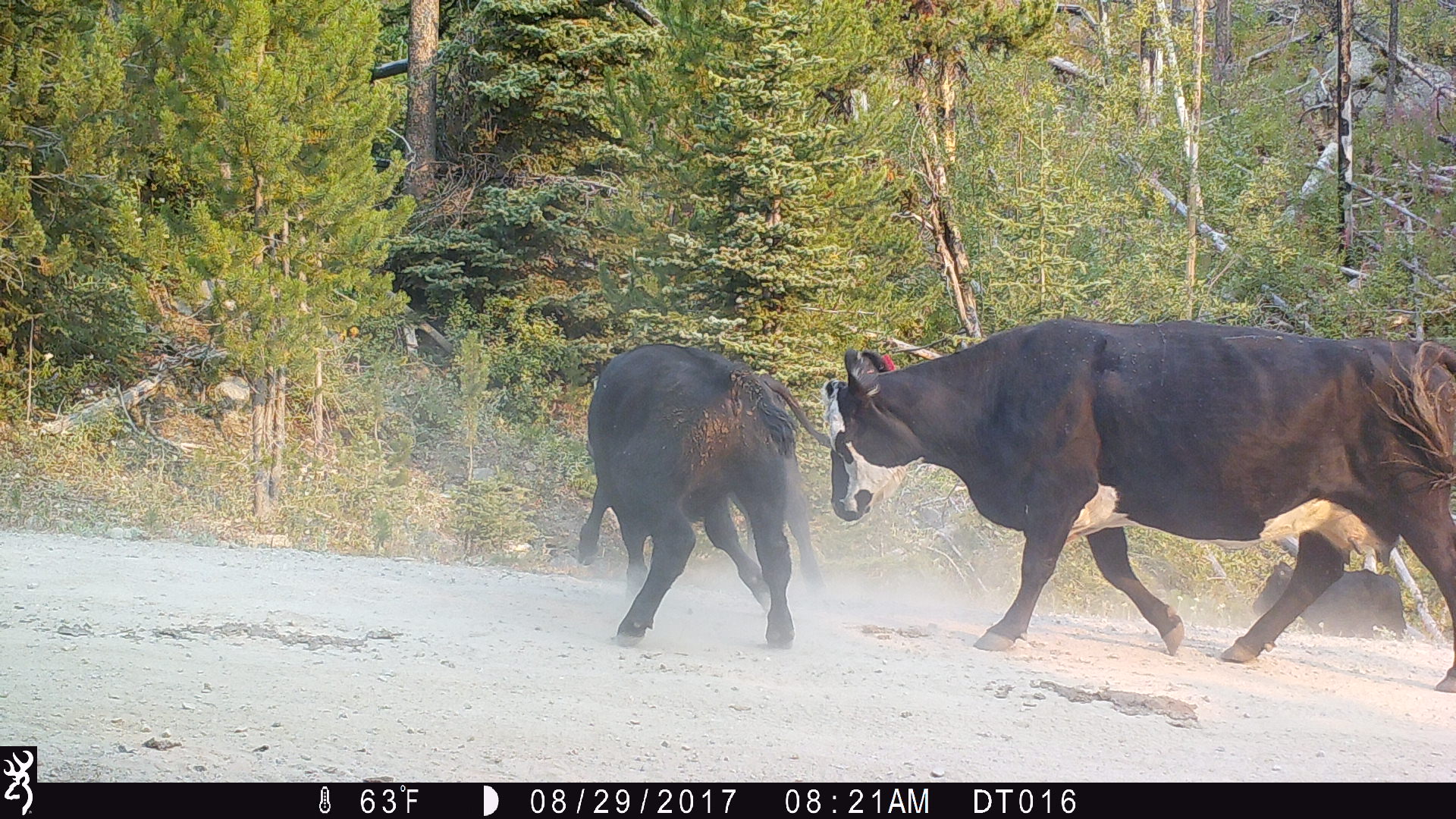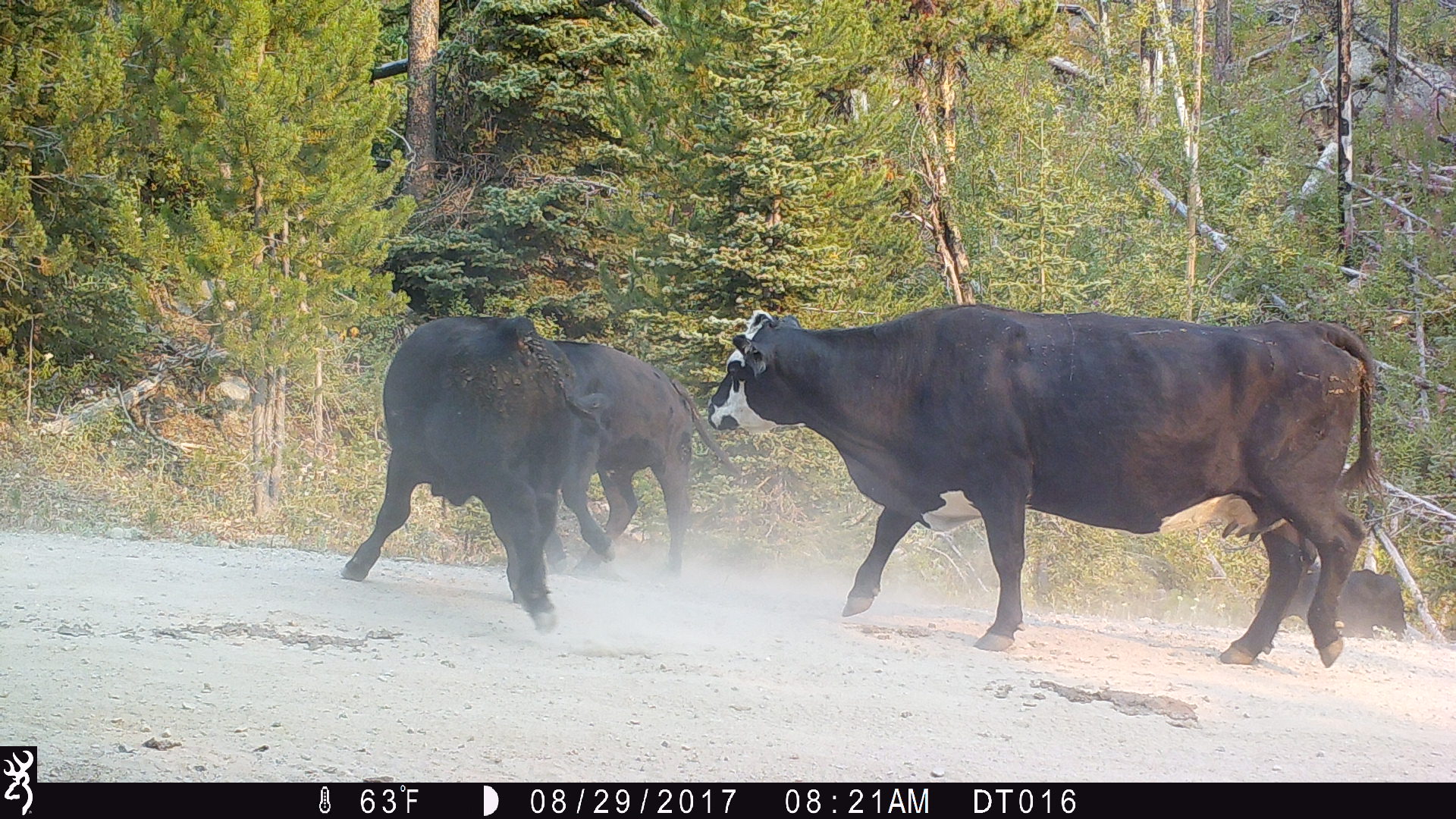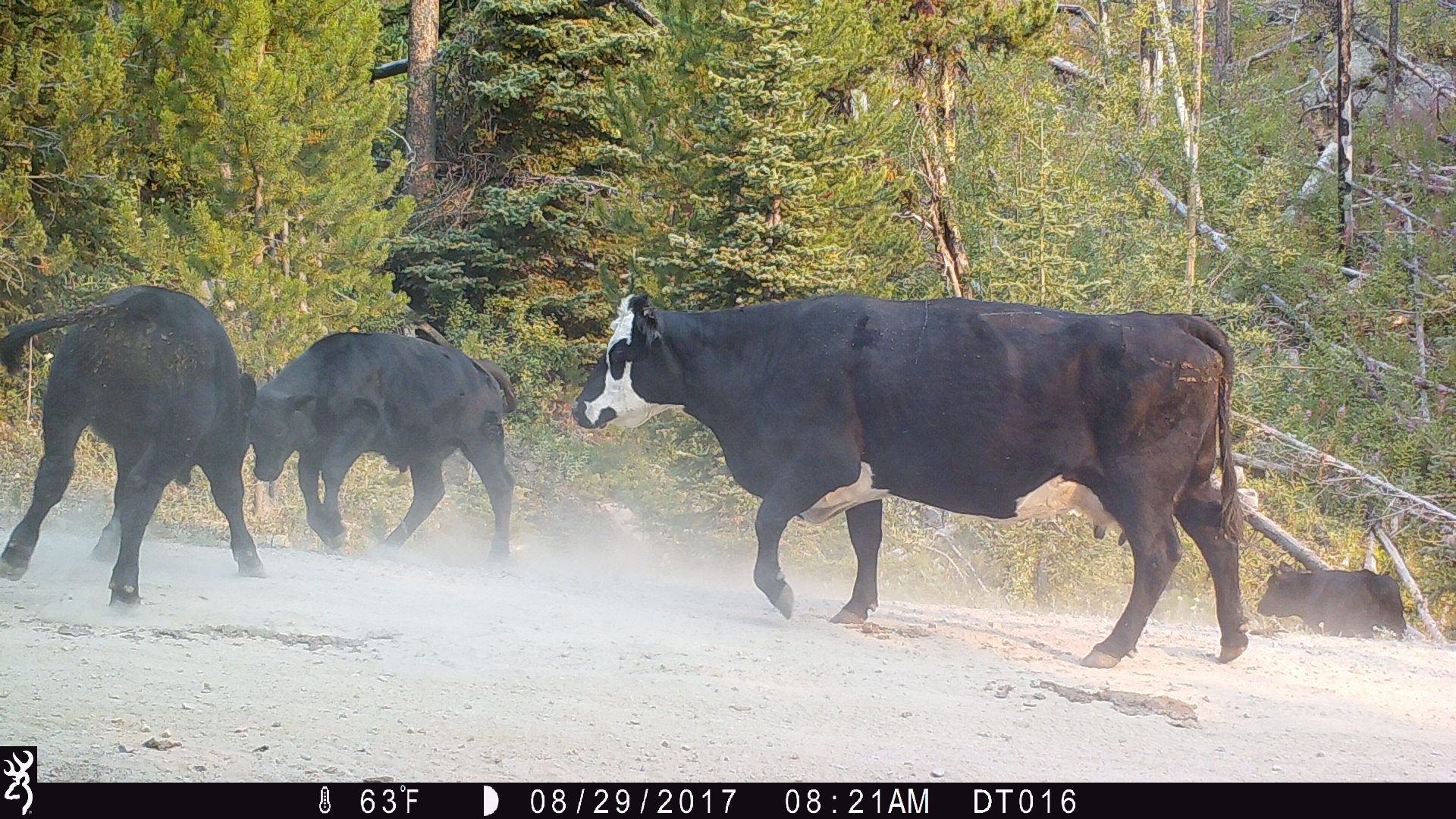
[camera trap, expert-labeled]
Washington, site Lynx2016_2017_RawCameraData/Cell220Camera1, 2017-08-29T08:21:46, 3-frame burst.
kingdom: Animalia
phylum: Chordata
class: Mammalia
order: Artiodactyla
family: Bovidae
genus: Bos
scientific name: Bos taurus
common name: domestic cattle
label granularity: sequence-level